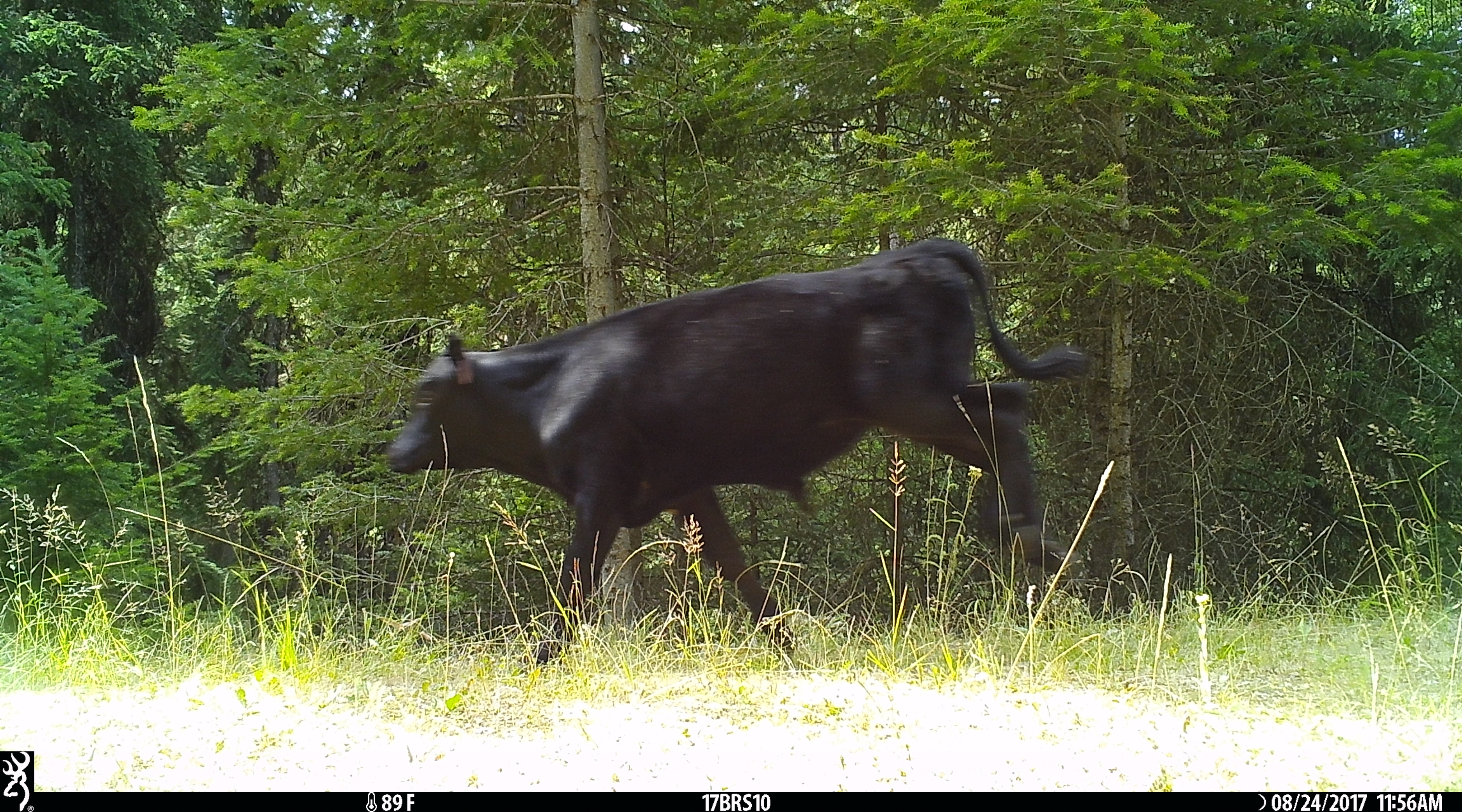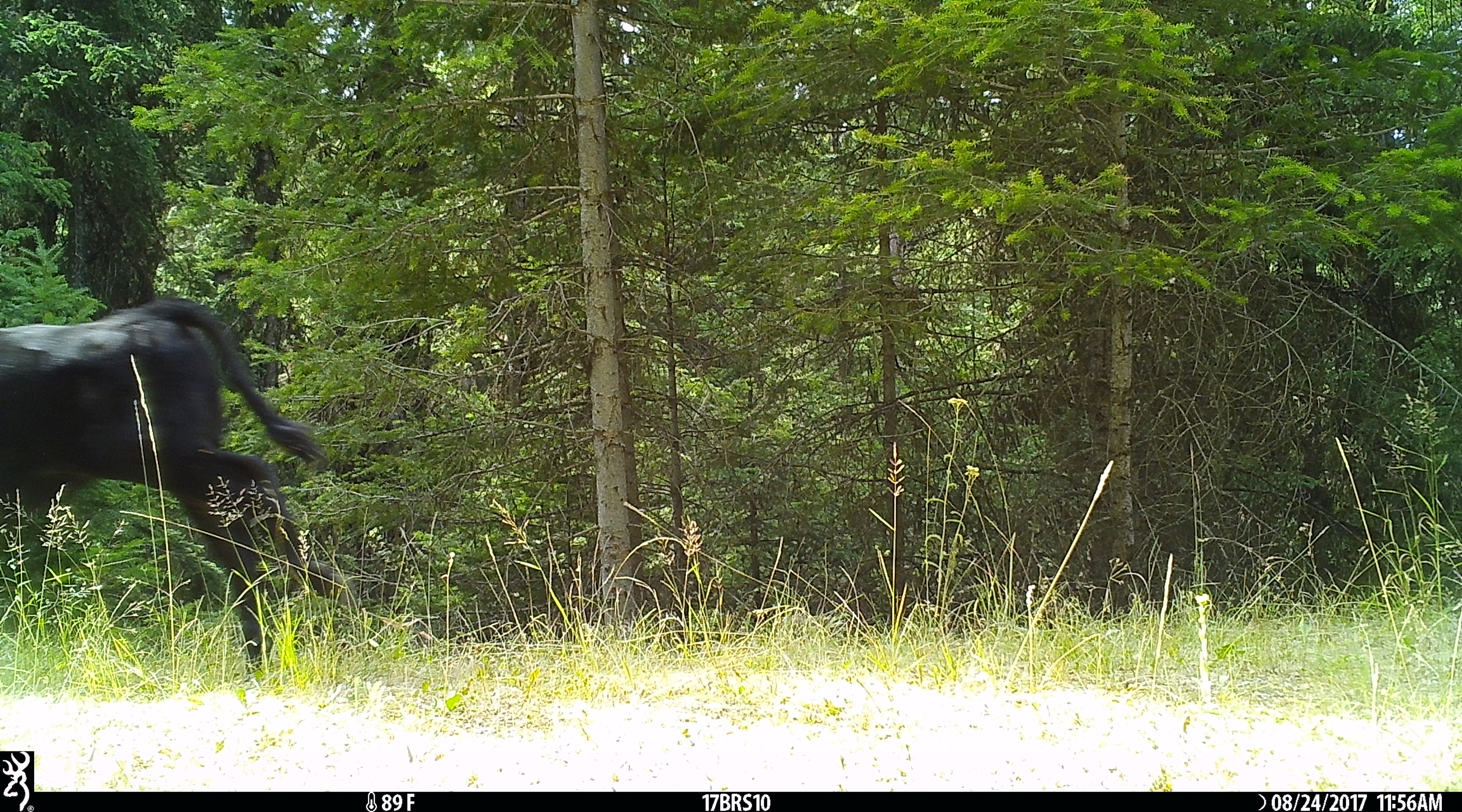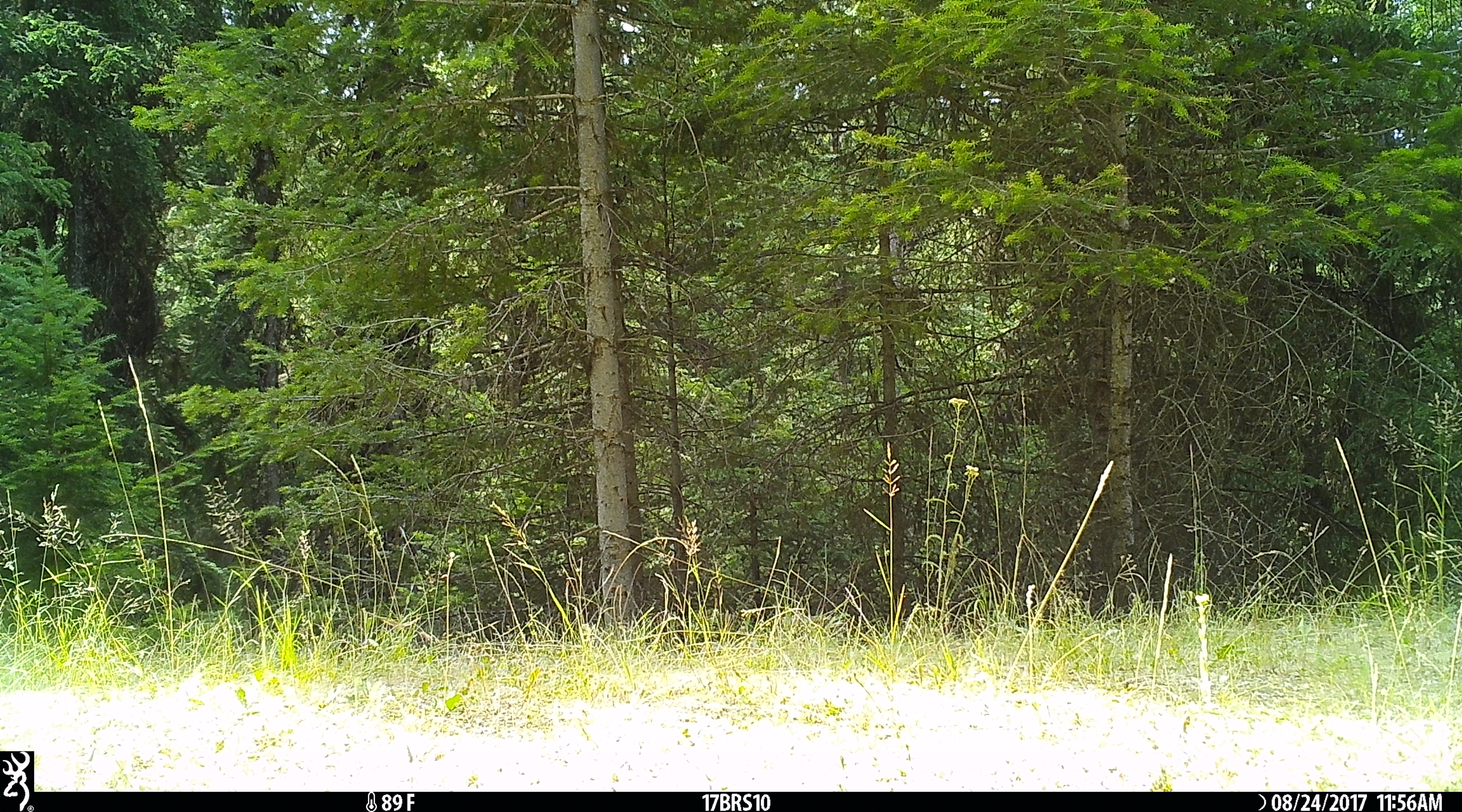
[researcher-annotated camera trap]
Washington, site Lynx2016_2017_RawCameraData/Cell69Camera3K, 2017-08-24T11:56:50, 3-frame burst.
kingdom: Animalia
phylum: Chordata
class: Mammalia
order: Artiodactyla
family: Bovidae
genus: Bos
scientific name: Bos taurus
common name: domestic cattle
Domestic cattle (Bos taurus). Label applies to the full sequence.